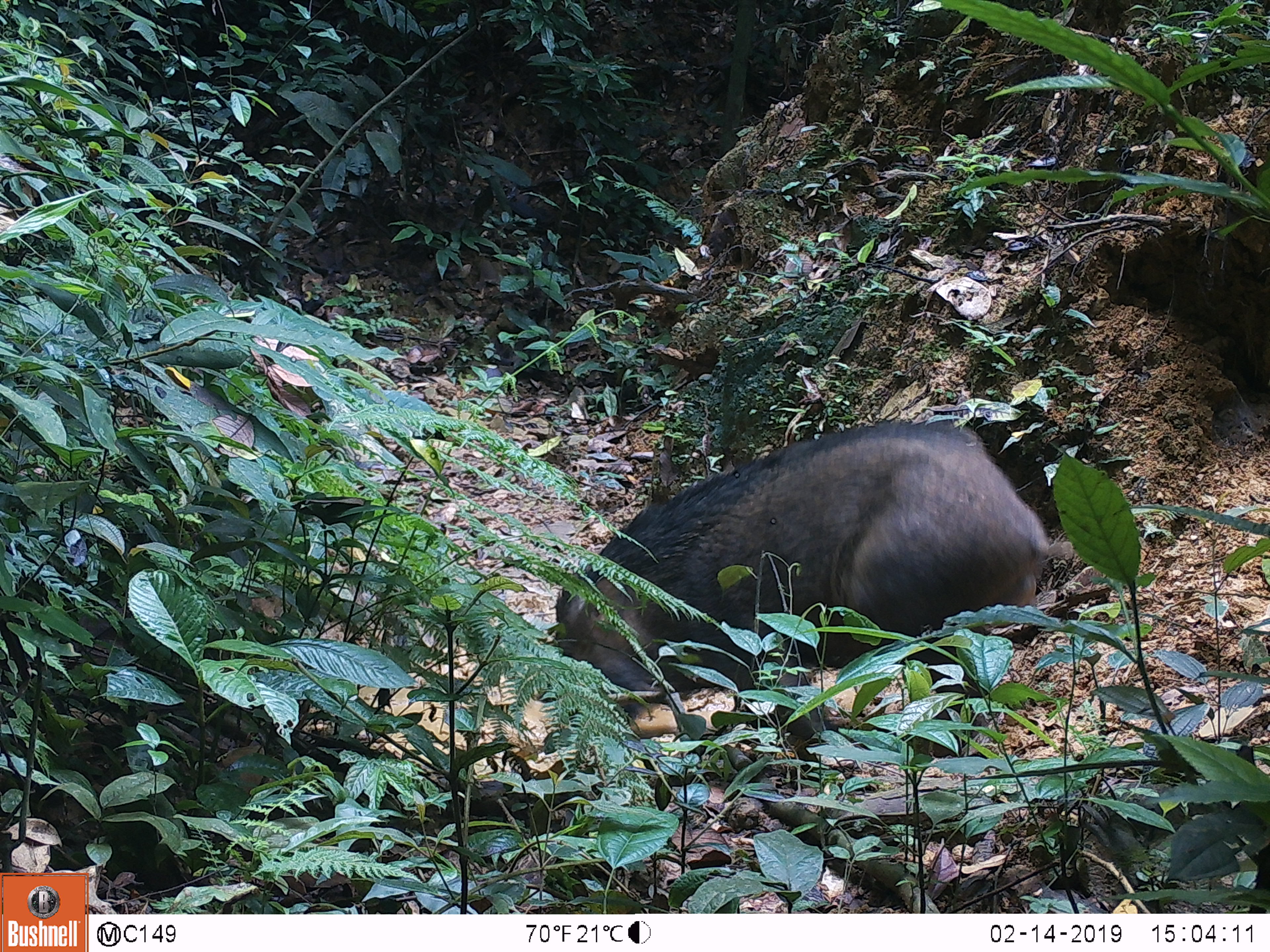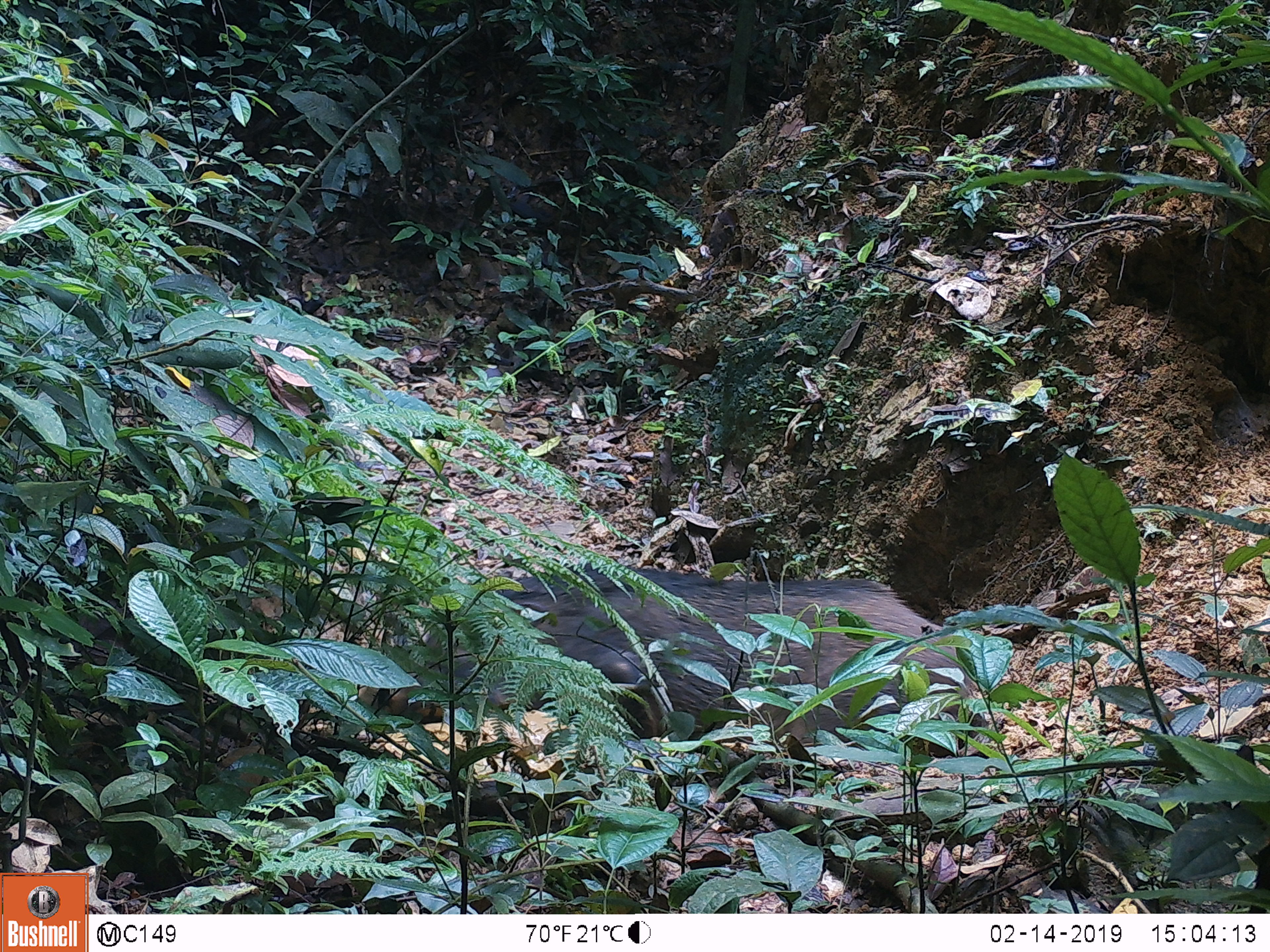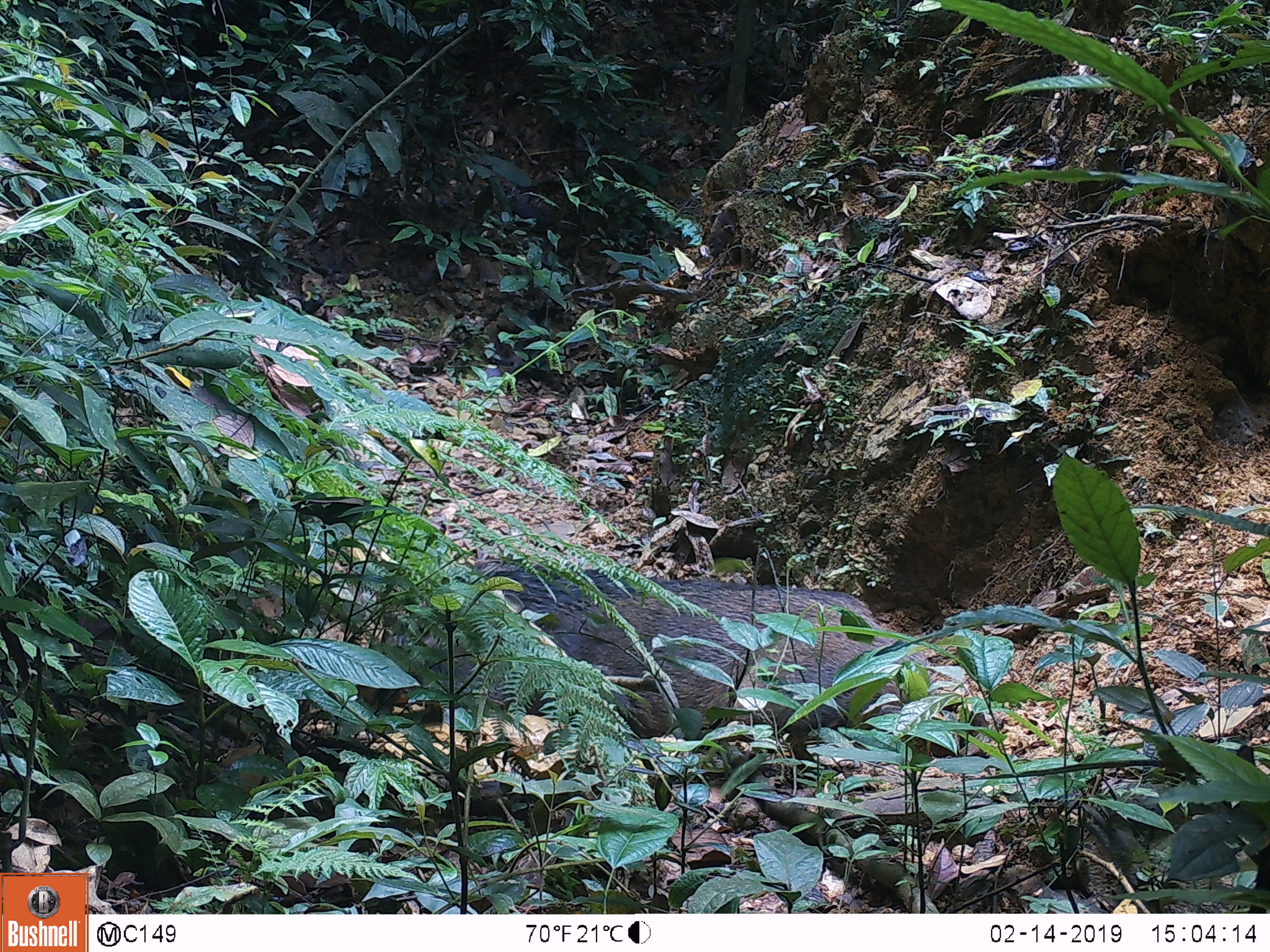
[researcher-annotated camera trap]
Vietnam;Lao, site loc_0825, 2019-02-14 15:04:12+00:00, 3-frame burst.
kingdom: Animalia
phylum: Chordata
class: Mammalia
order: Artiodactyla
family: Suidae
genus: Sus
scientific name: Sus scrofa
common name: eurasian wild pig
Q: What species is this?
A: Eurasian wild pig (Sus scrofa).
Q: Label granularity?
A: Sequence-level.